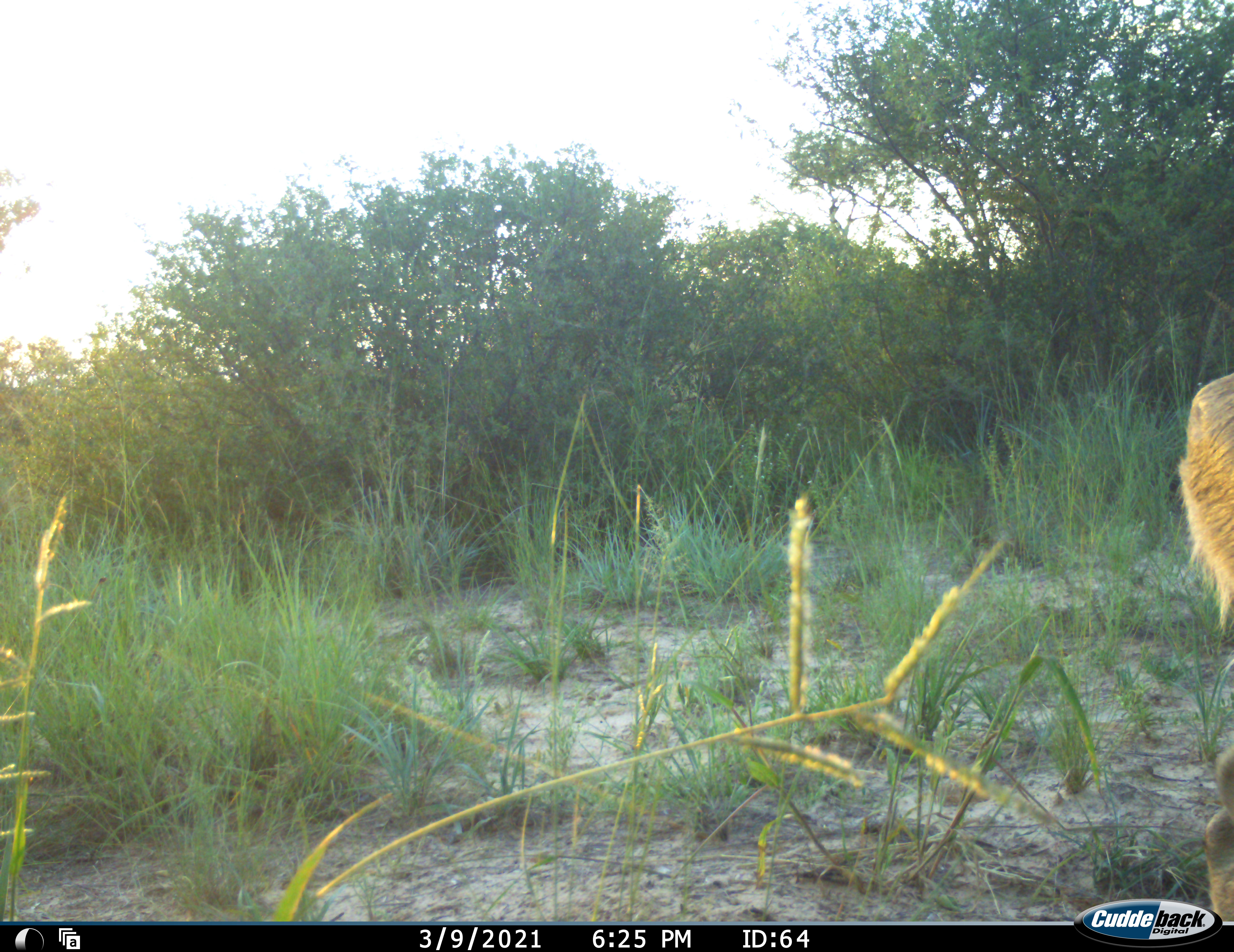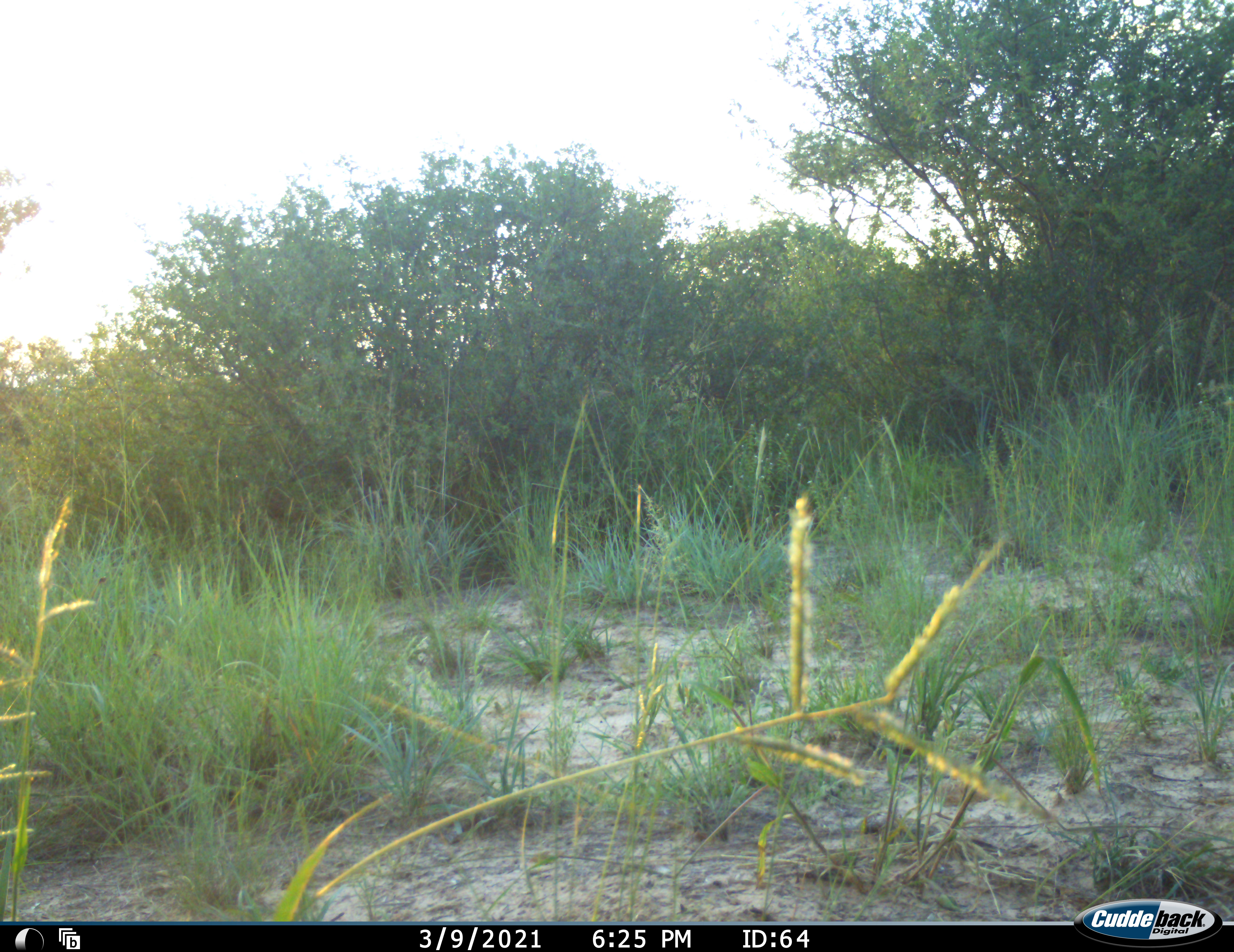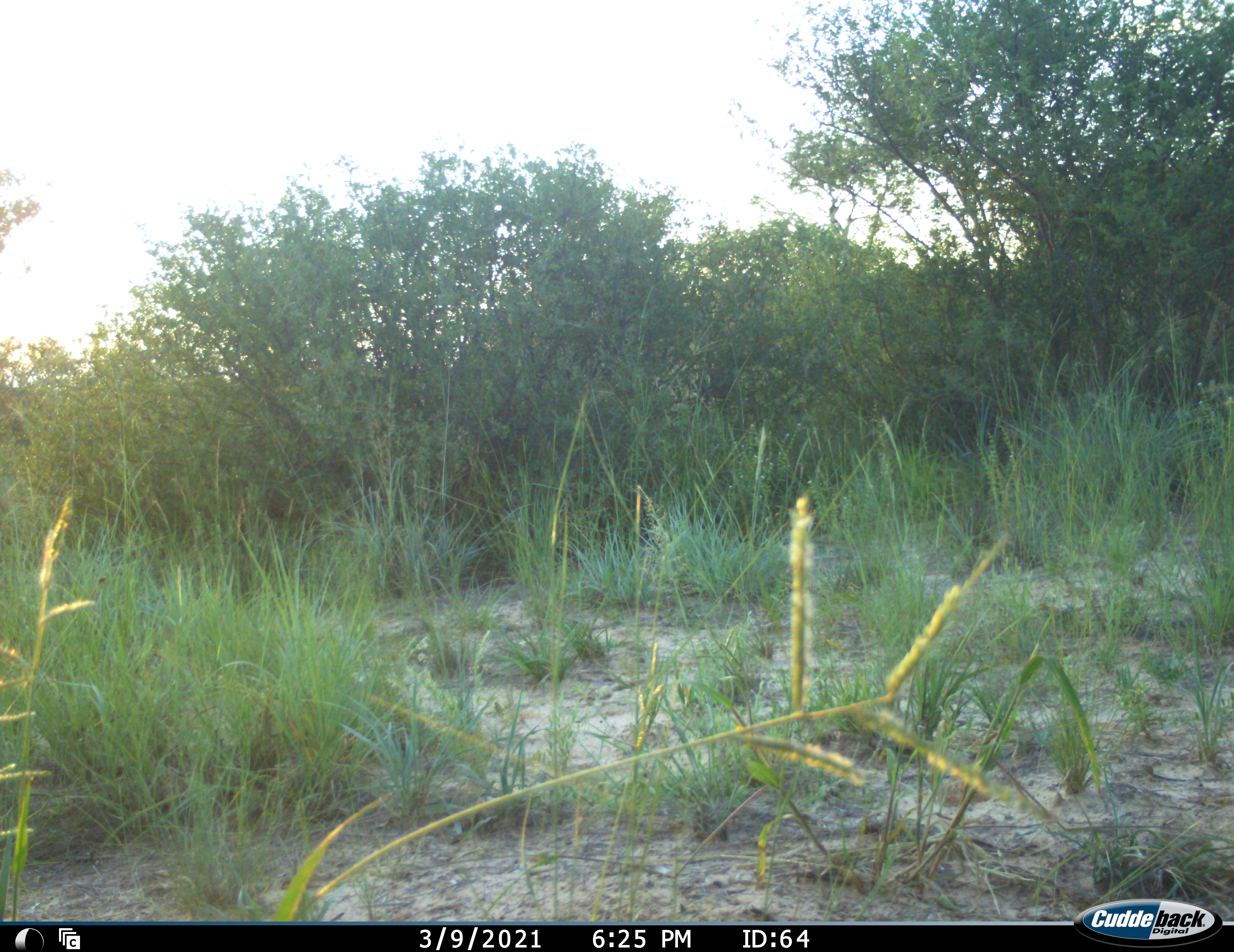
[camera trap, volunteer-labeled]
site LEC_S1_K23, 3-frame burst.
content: unidentified animal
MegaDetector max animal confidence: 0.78